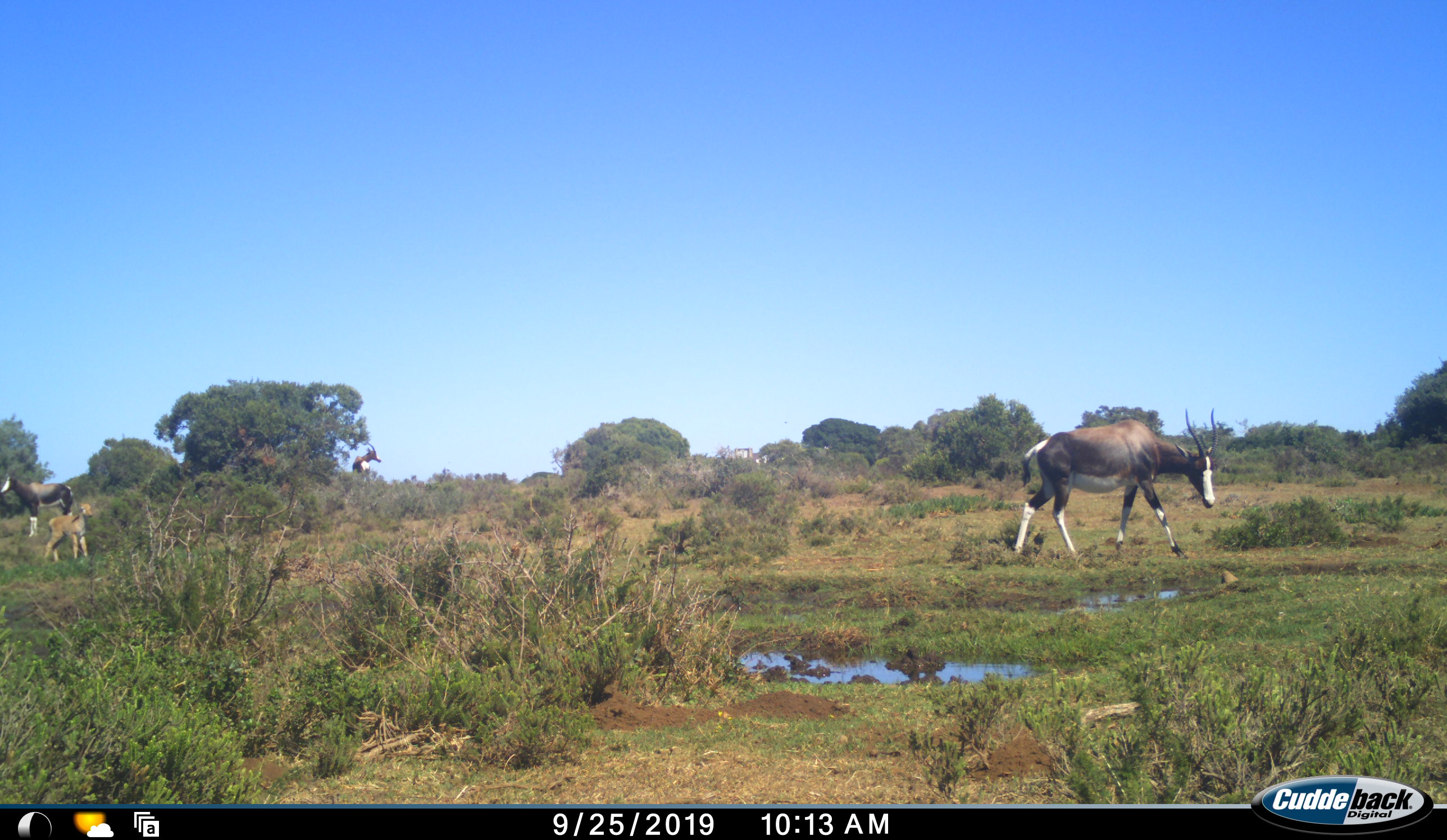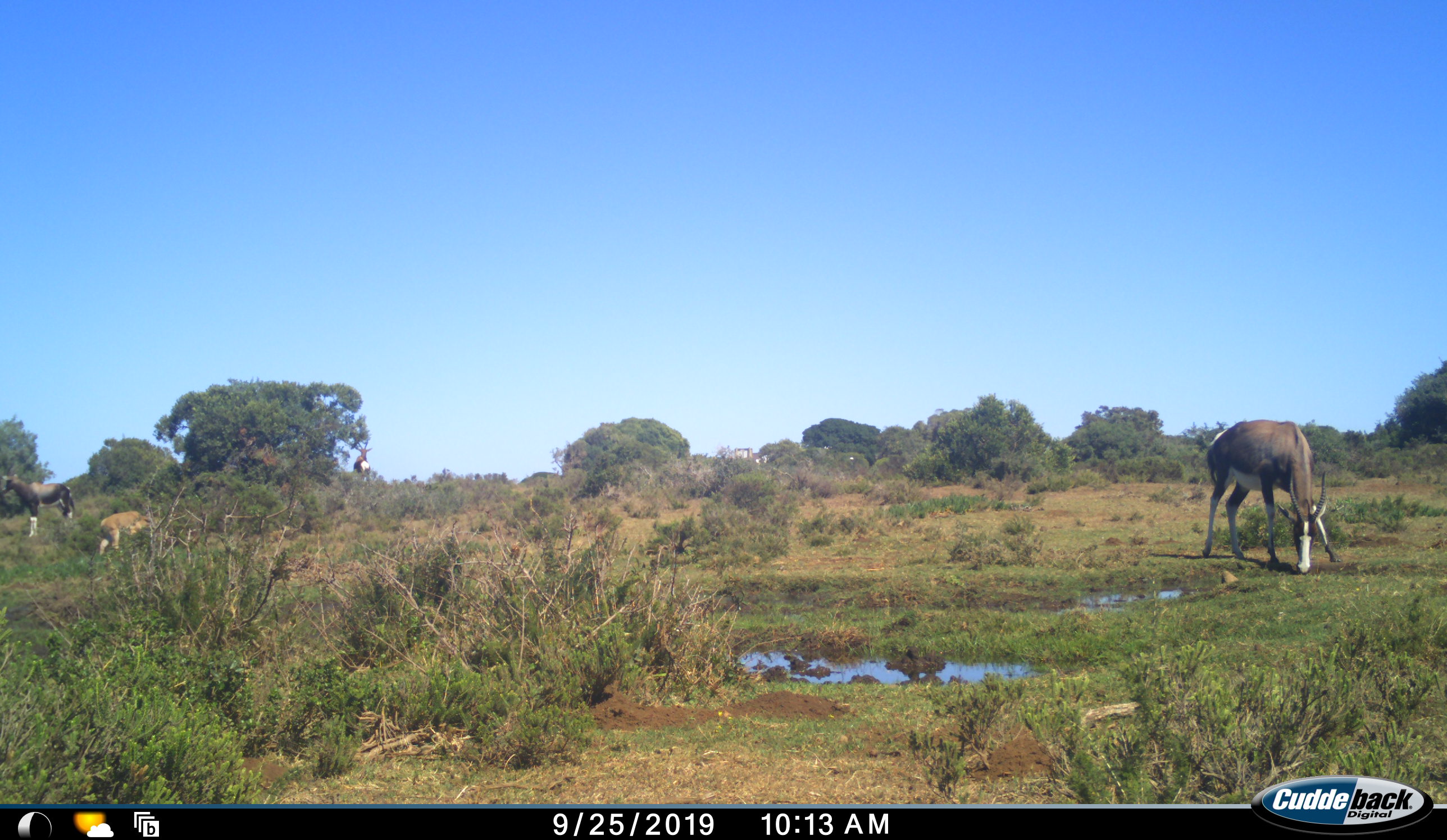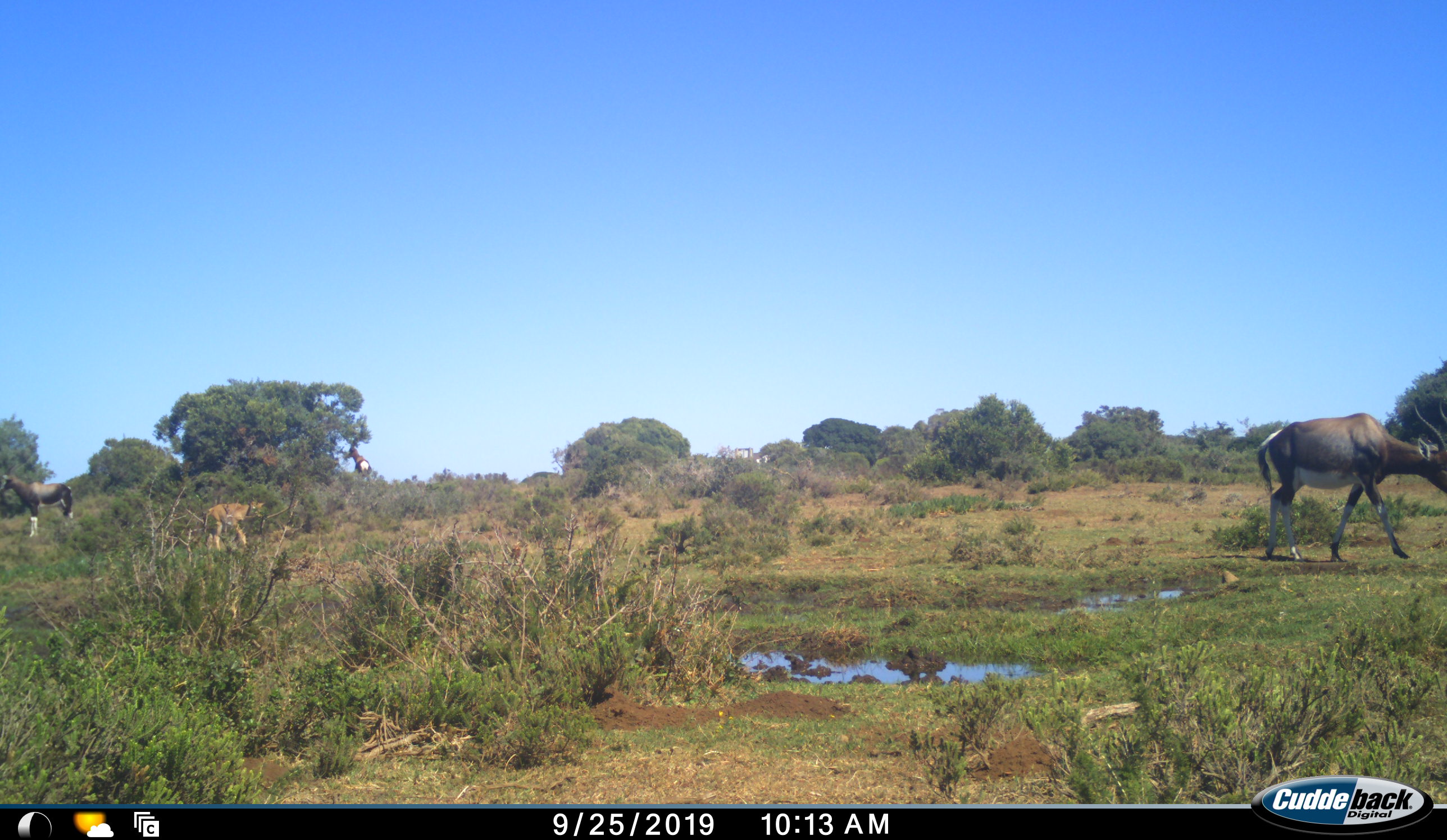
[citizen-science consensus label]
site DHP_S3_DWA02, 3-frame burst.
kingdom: Animalia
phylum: Chordata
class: Mammalia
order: Artiodactyla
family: Bovidae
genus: Damaliscus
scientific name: Damaliscus pygargus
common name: bontebok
Bontebok (Damaliscus pygargus), count 4. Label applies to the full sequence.